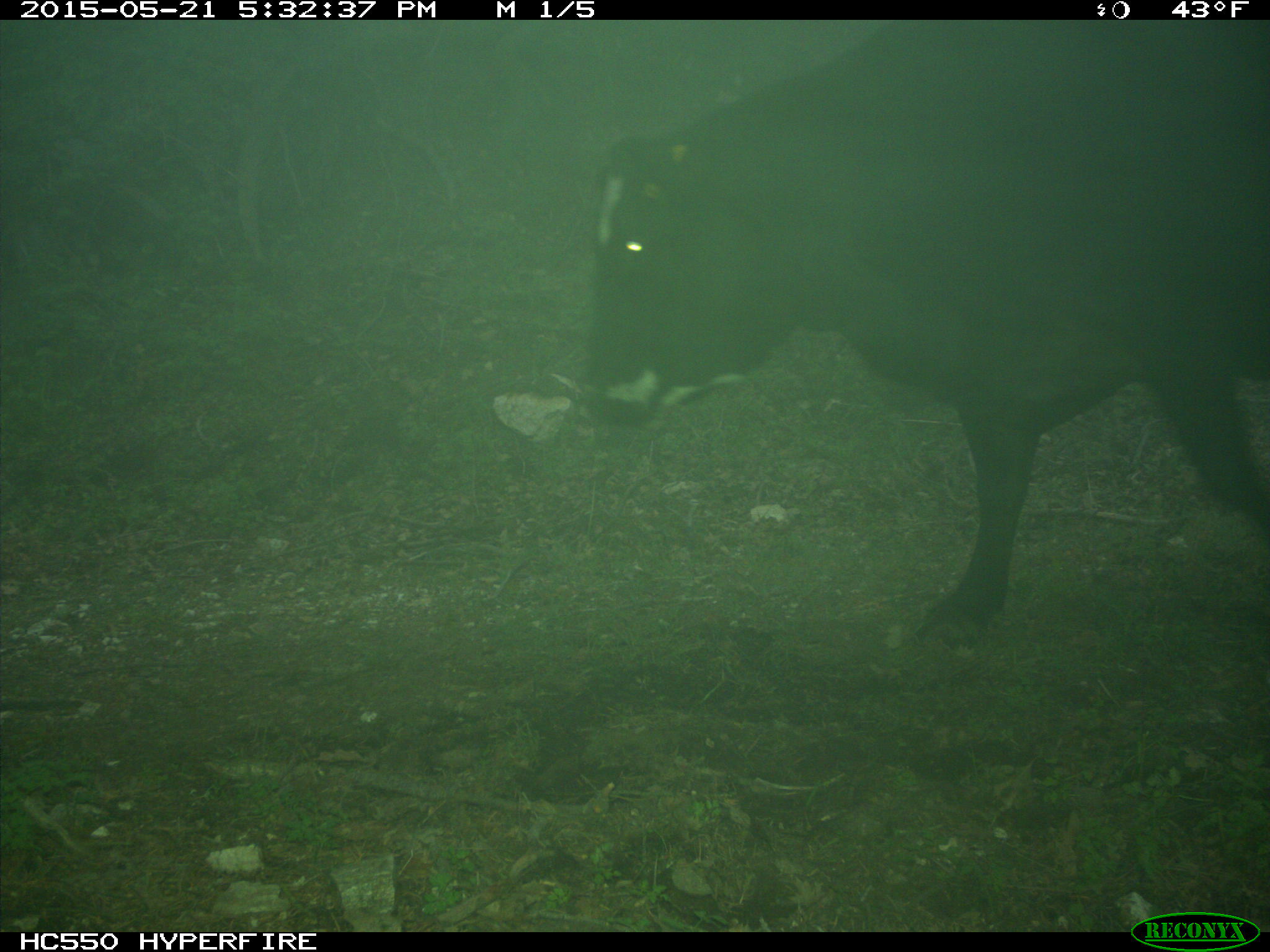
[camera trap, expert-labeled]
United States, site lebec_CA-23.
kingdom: Animalia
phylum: Chordata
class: Mammalia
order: Artiodactyla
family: Bovidae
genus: Bos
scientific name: Bos taurus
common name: domestic cow